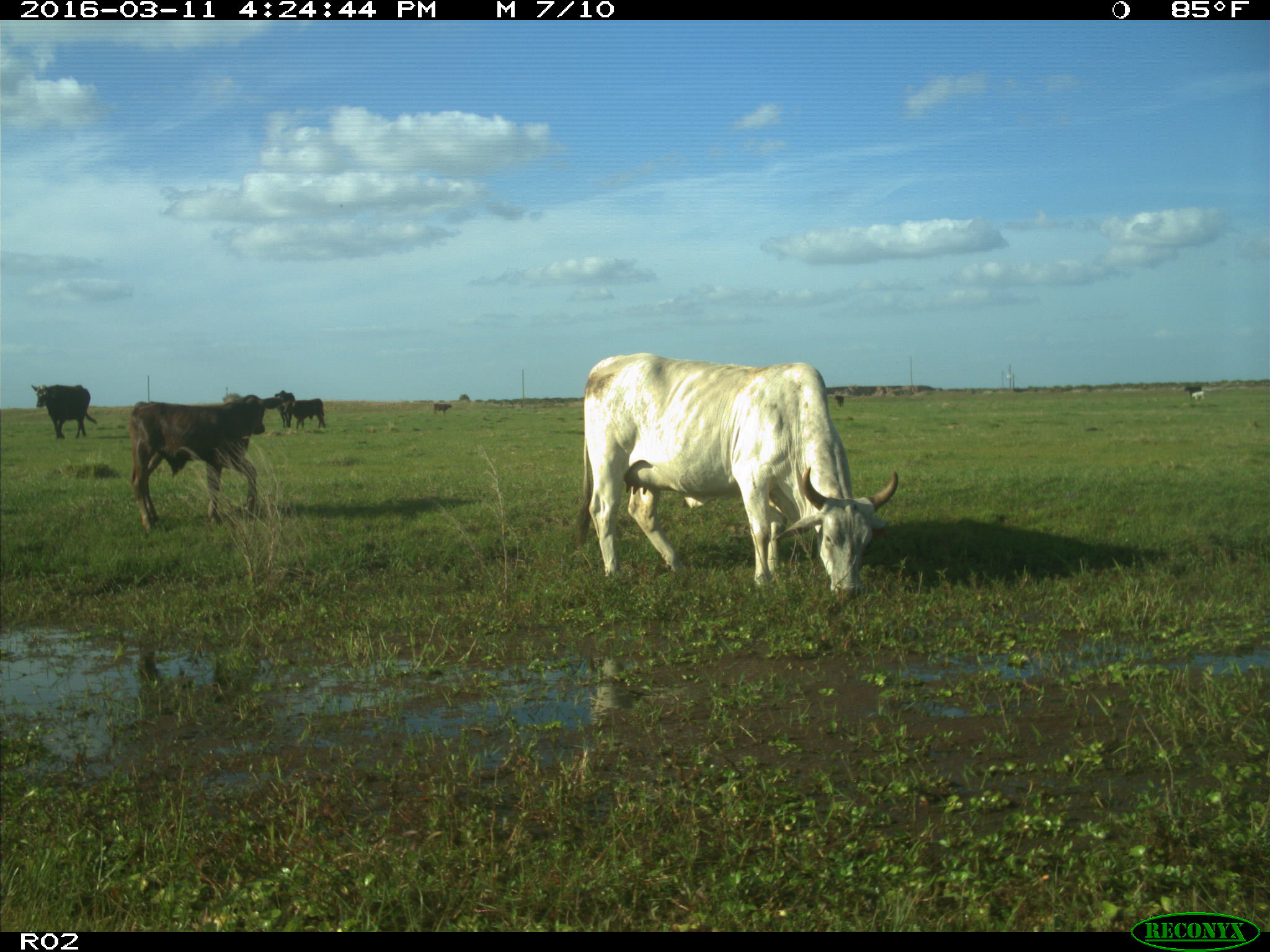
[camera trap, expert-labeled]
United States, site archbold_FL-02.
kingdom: Animalia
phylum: Chordata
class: Mammalia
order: Artiodactyla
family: Bovidae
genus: Bos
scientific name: Bos taurus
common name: domestic cow